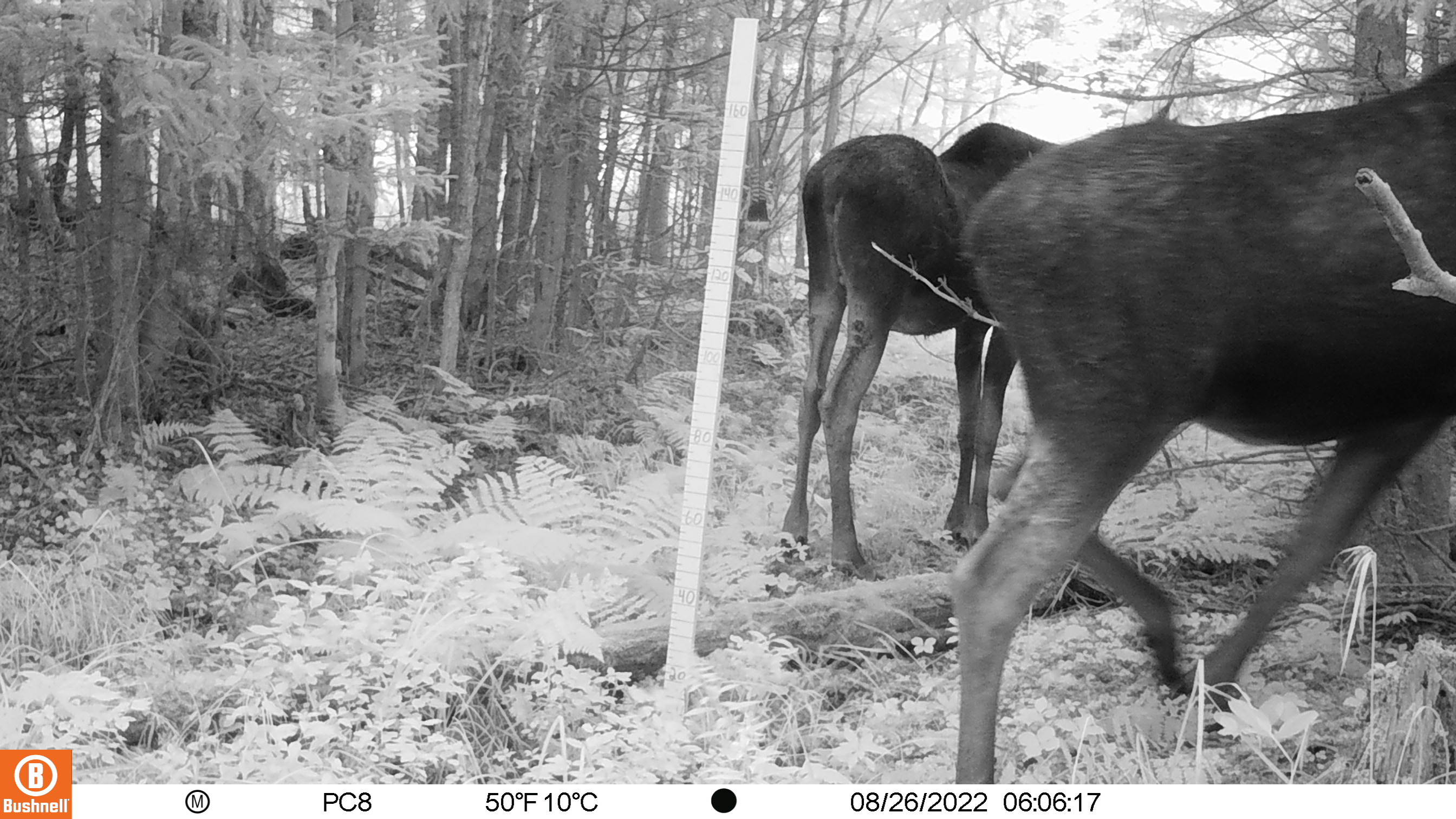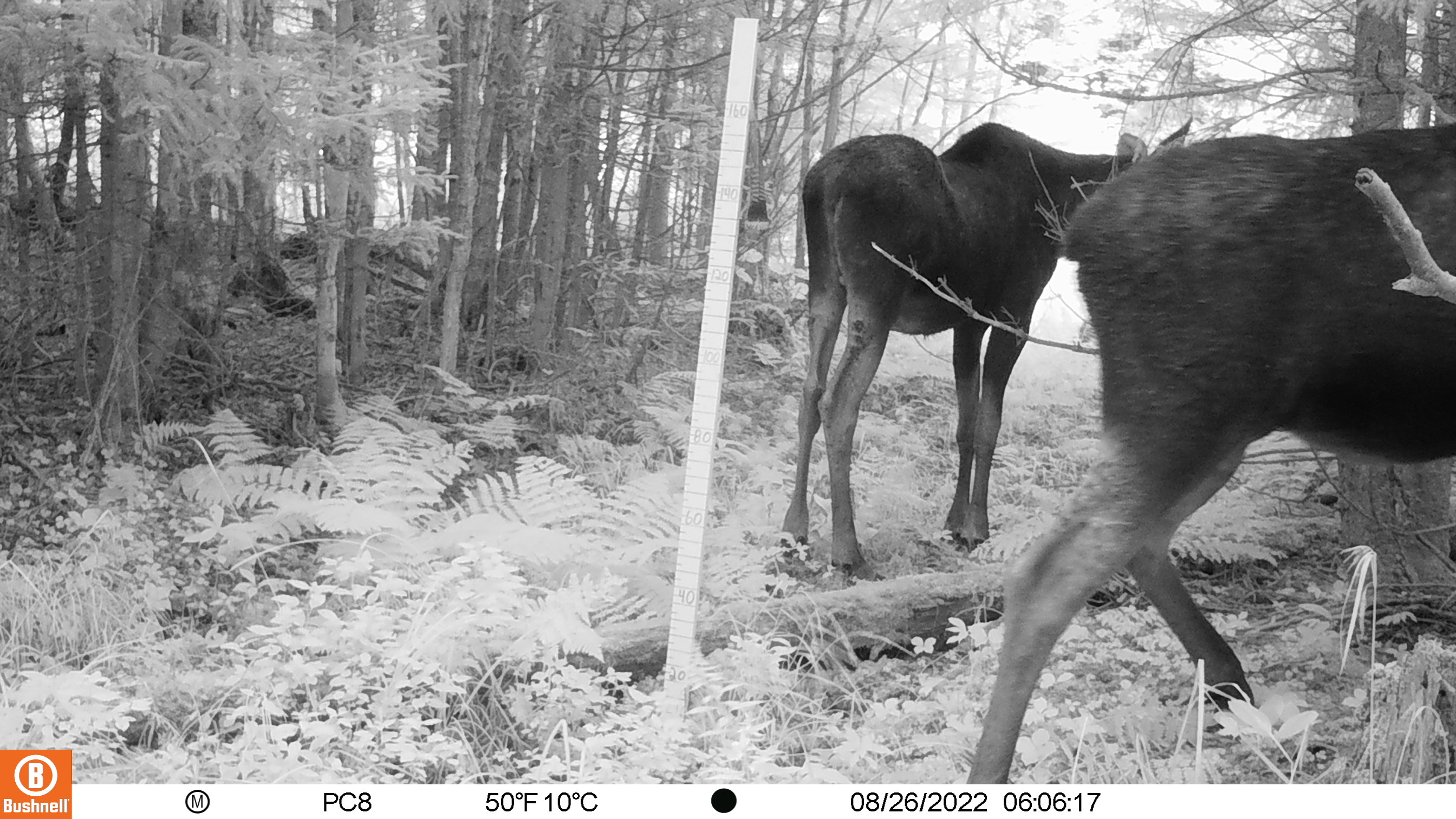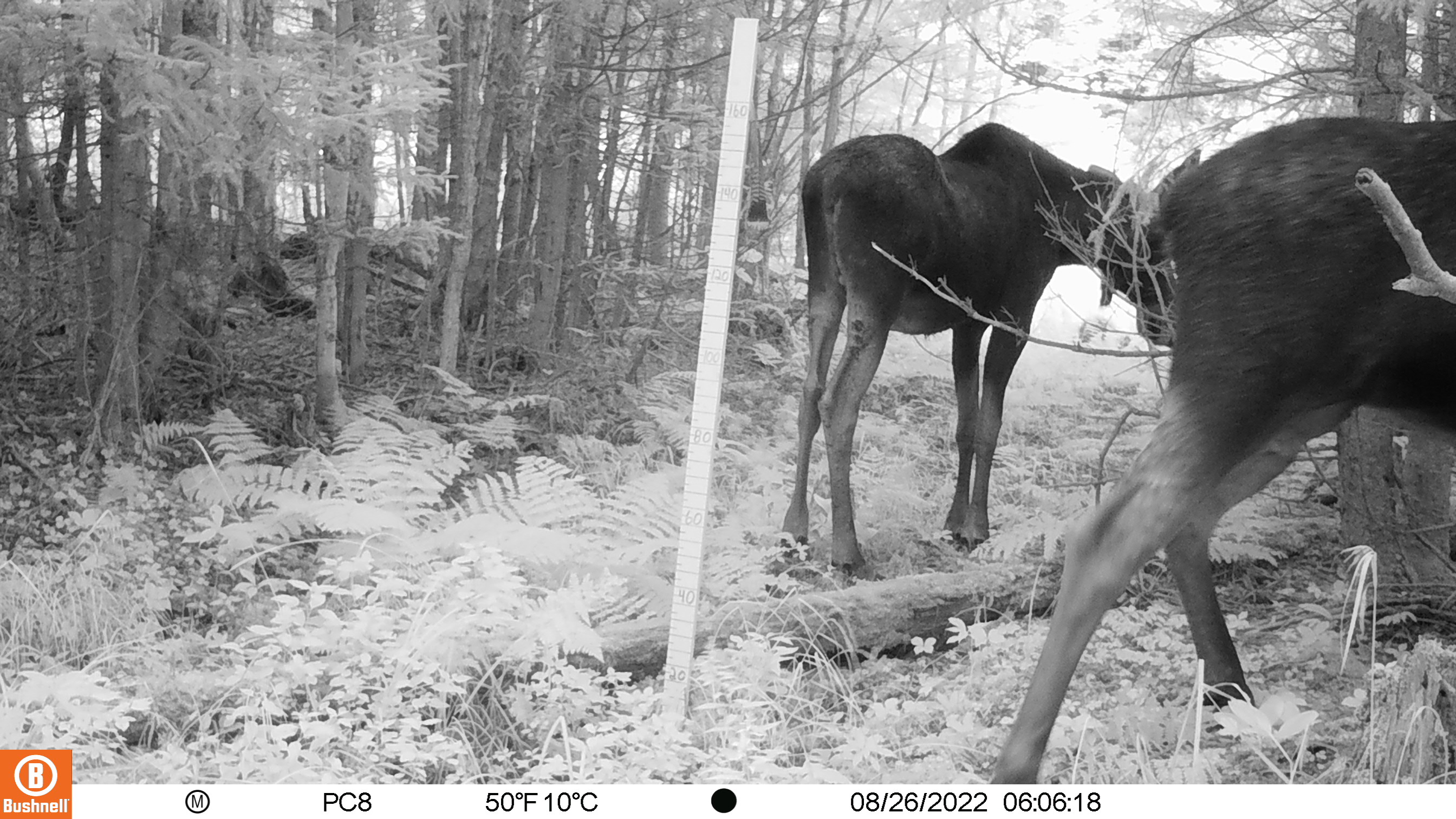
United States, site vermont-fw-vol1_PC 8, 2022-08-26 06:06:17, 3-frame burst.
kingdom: Animalia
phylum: Chordata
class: Mammalia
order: Artiodactyla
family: Cervidae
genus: Alces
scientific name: Alces alces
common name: moose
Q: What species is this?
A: Moose (Alces alces).